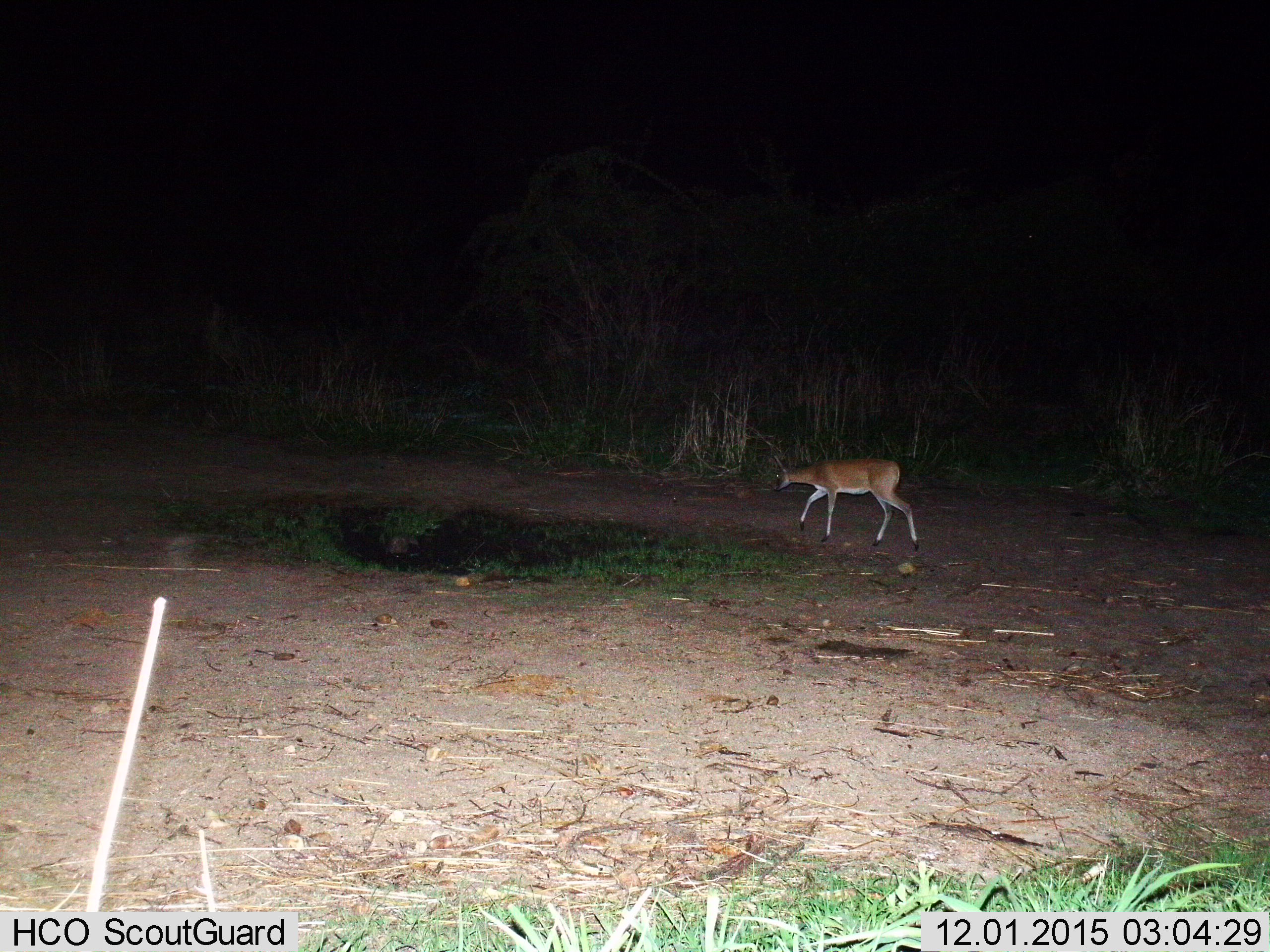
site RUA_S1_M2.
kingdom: Animalia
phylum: Chordata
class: Mammalia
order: Artiodactyla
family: Bovidae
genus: Aepyceros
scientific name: Aepyceros melampus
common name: impala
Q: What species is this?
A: Impala (Aepyceros melampus).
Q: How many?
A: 1.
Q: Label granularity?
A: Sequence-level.